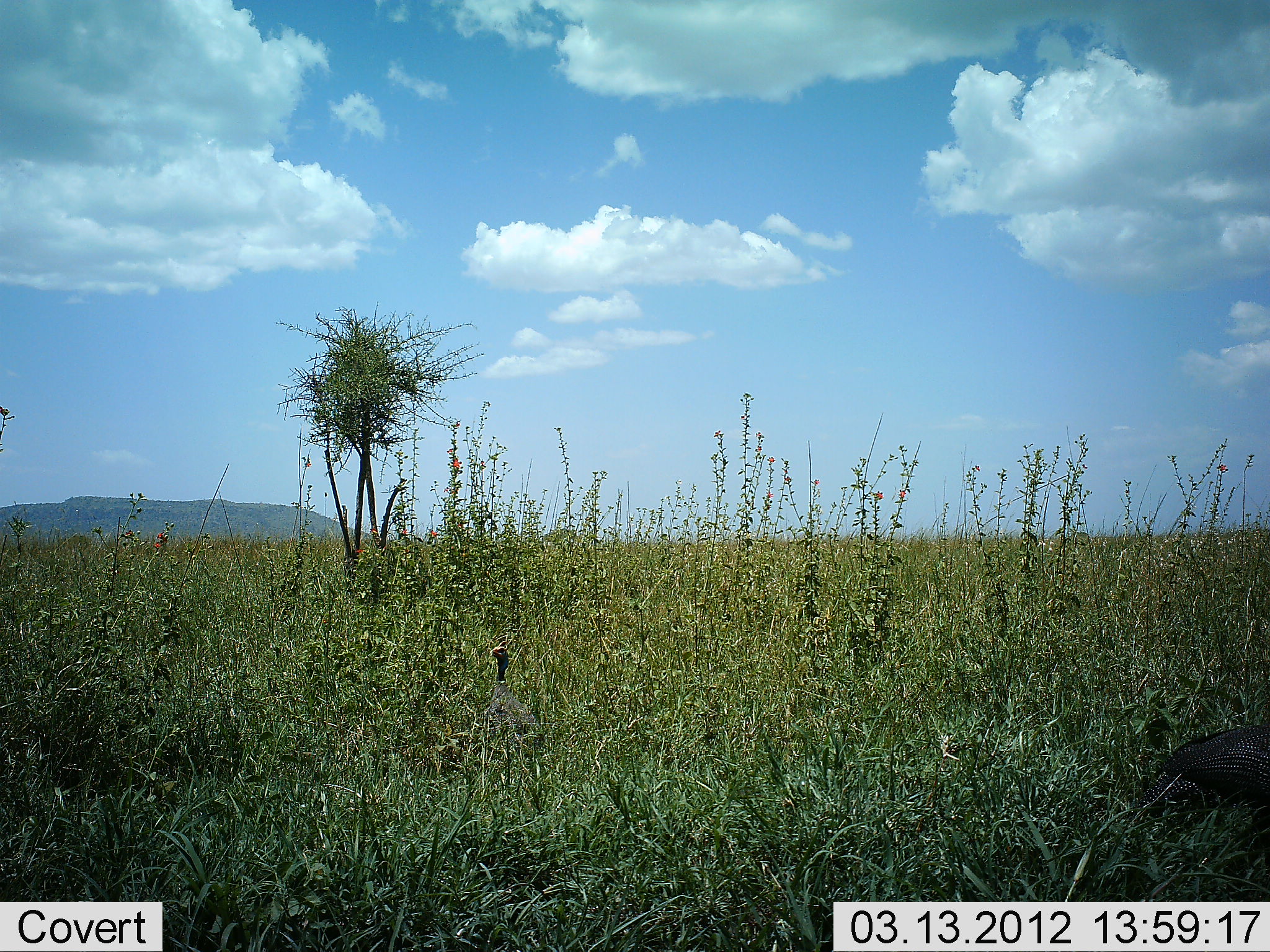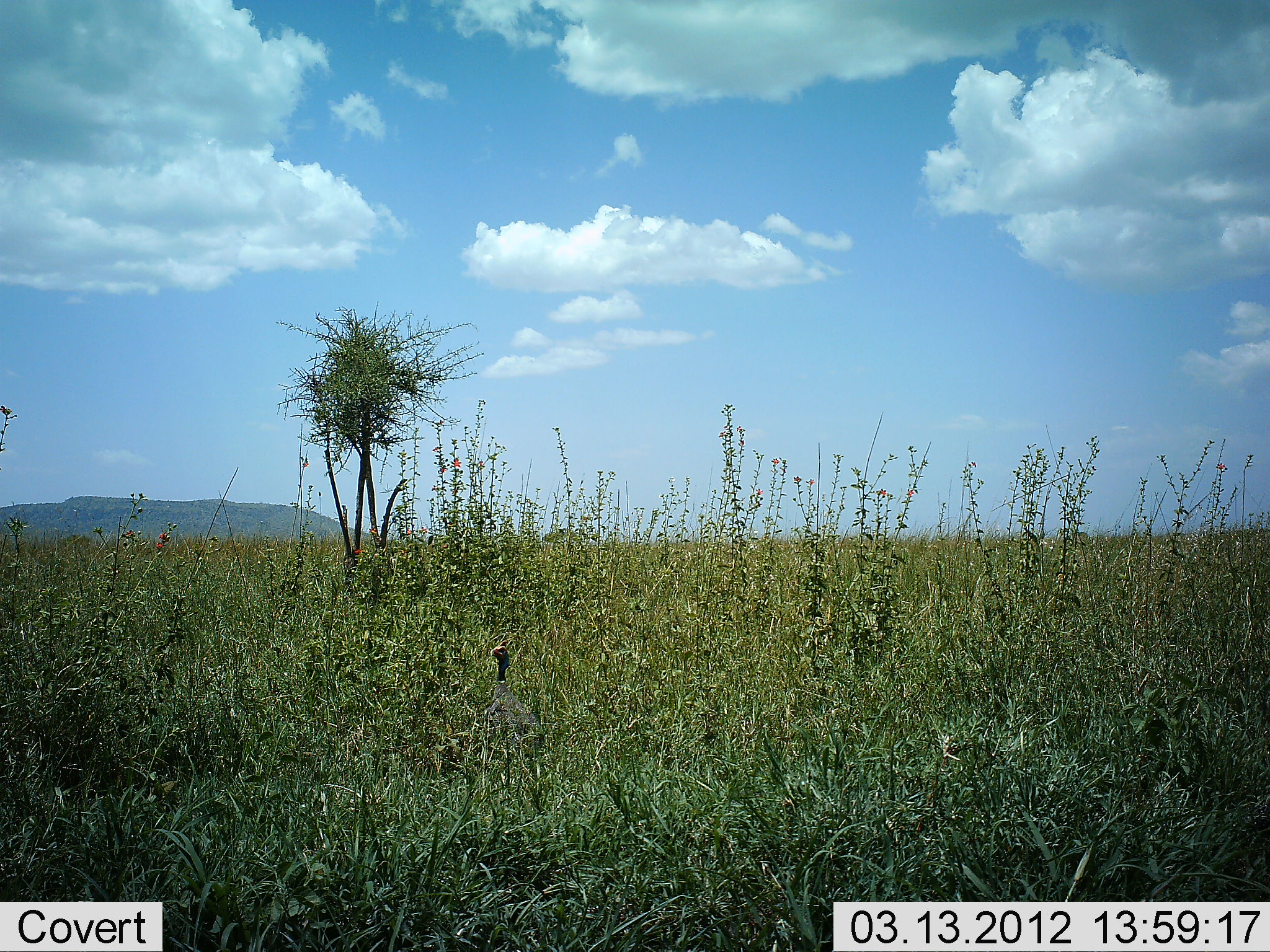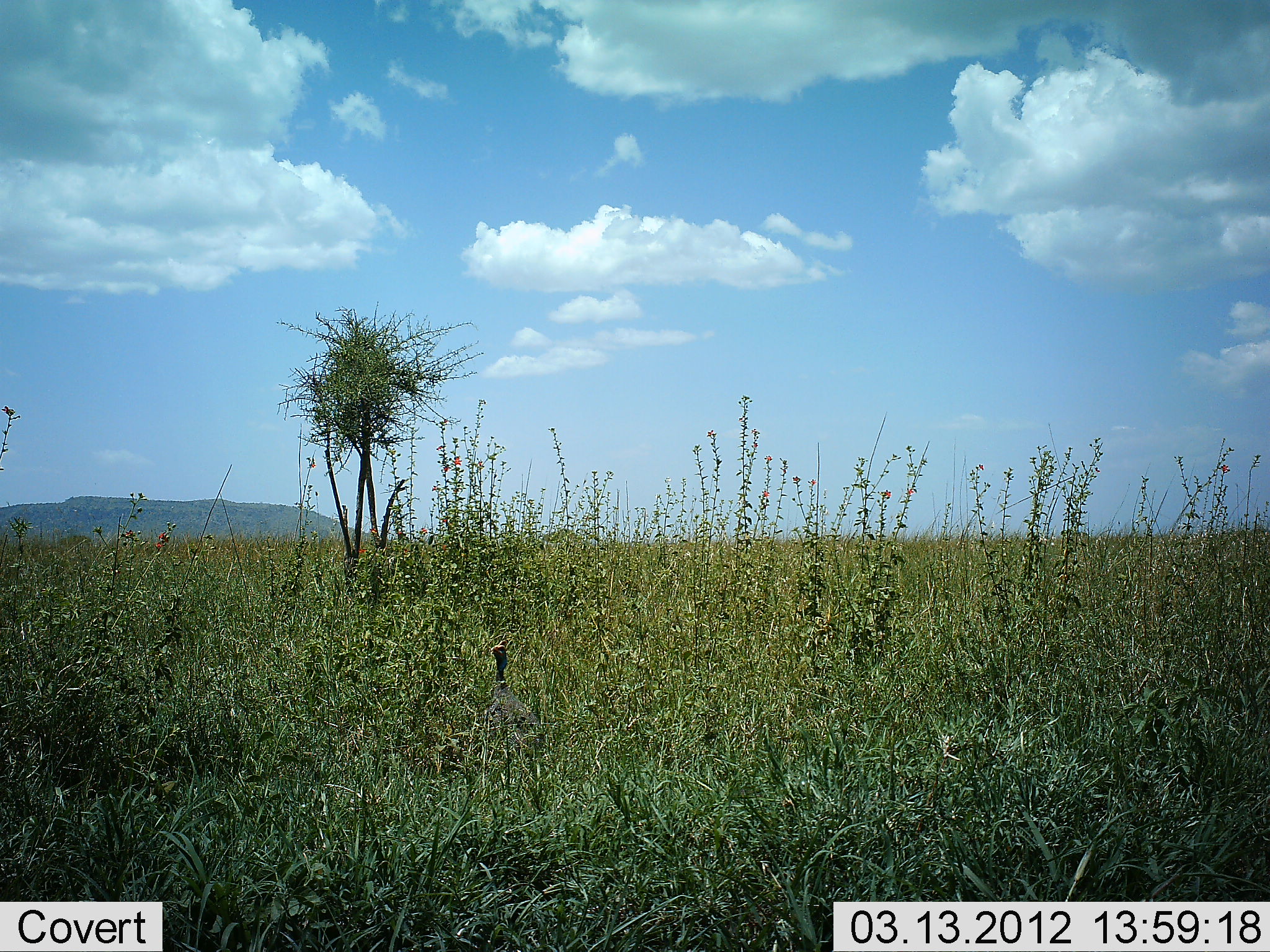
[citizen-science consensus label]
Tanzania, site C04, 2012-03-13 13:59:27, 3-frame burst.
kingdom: Animalia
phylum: Chordata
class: Aves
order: Galliformes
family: Numididae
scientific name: Numididae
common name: guinea fowl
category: guineafowl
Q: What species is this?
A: Guineafowl (guinea fowl) (Numididae).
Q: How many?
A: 2.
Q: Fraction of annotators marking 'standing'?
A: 69%.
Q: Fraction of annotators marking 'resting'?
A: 0%.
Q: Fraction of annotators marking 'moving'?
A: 69%.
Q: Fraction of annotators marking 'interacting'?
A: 0%.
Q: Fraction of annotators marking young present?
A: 0%.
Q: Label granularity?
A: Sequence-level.